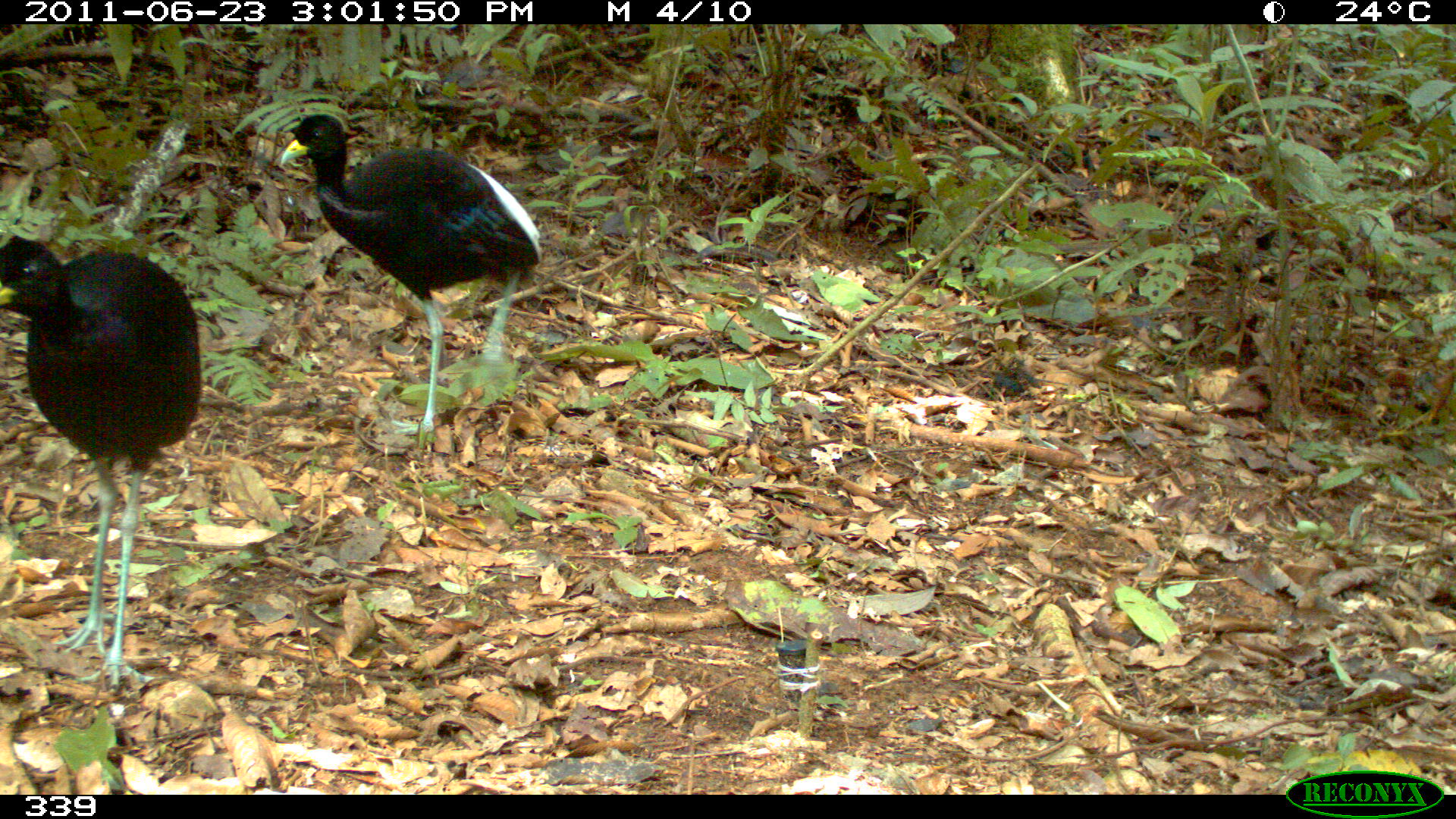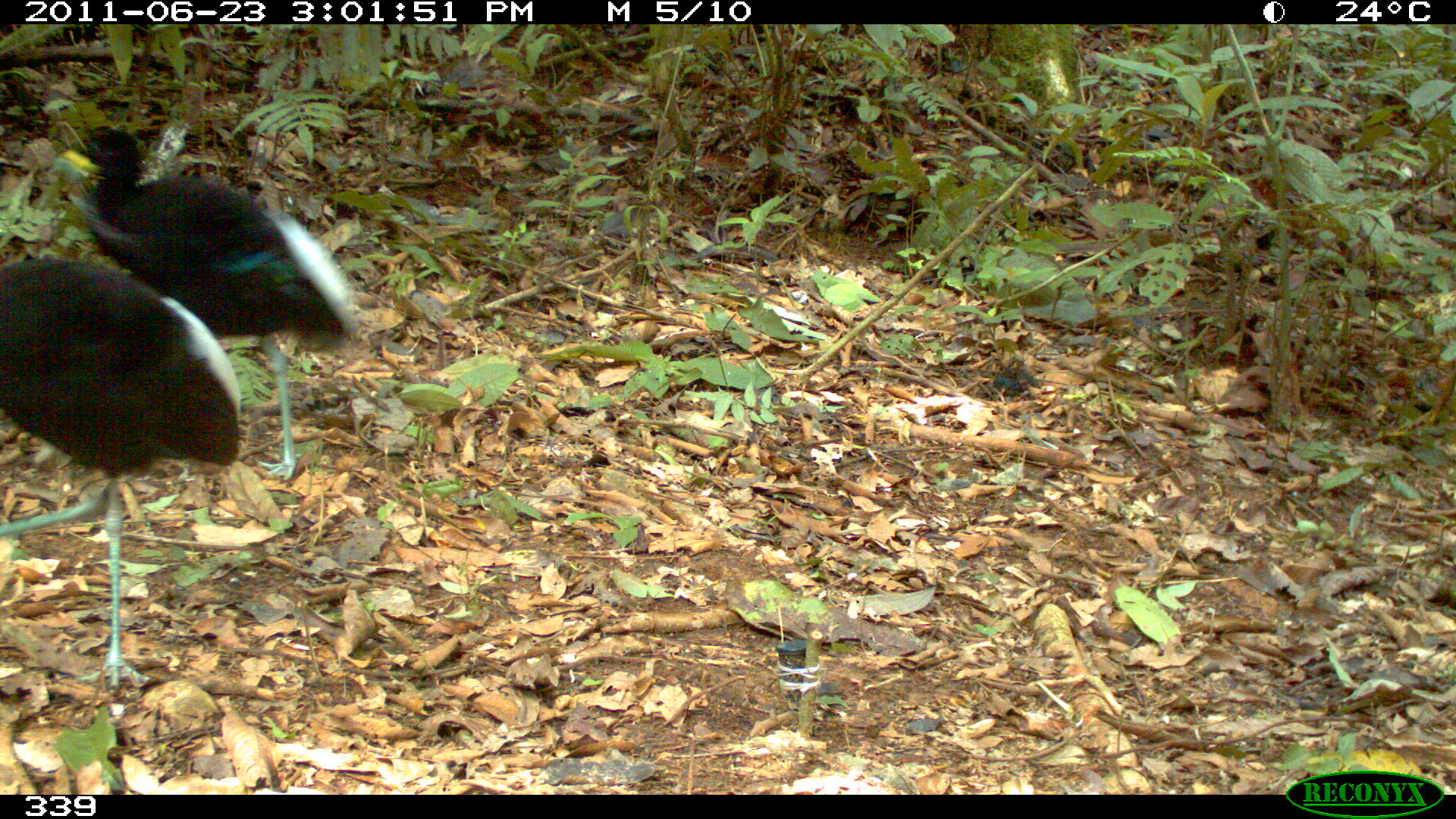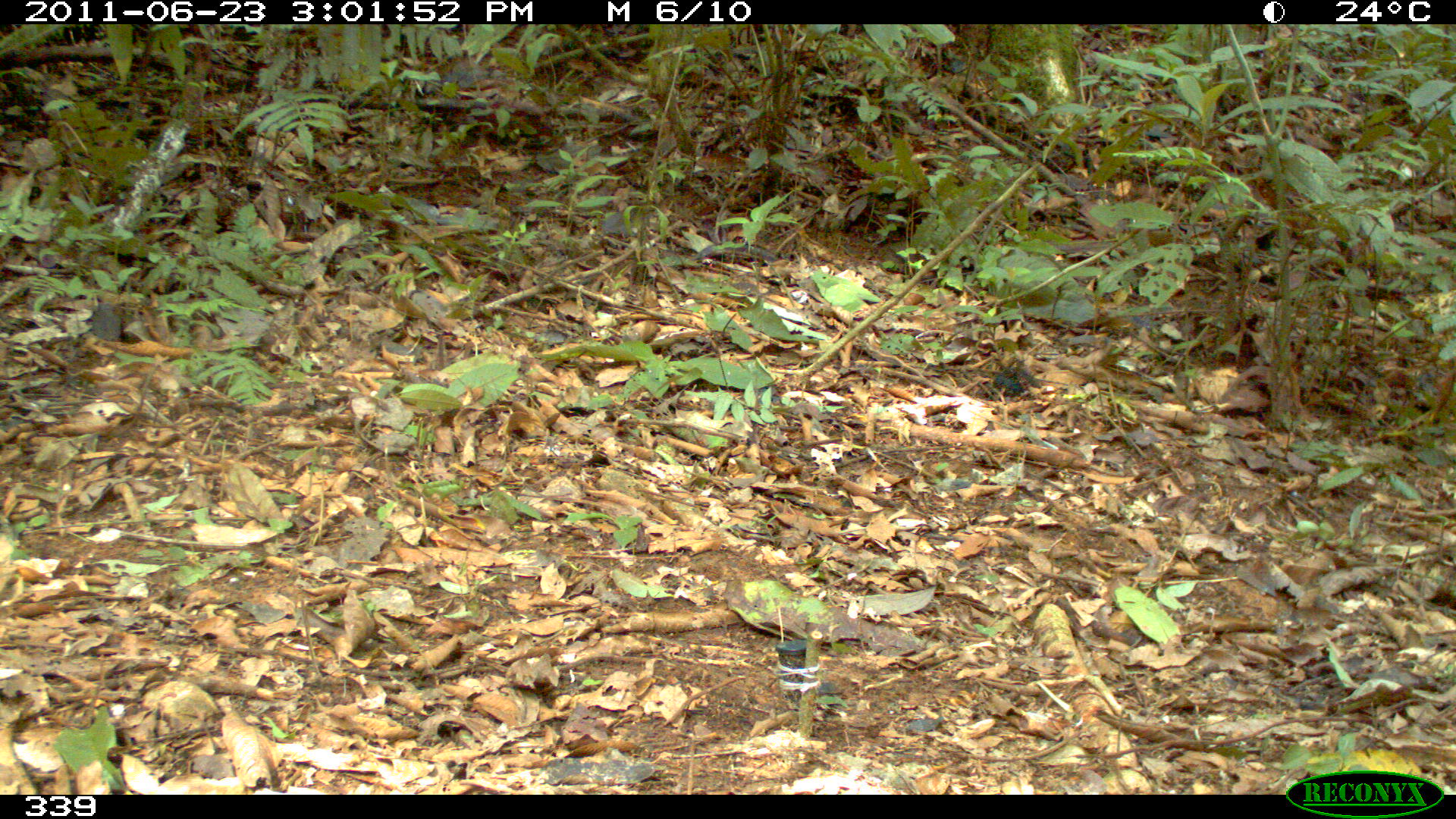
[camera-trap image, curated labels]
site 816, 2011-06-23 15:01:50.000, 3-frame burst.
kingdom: Animalia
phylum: Chordata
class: Aves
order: Gruiformes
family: Psophiidae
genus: Psophia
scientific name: Psophia leucoptera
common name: pale-winged trumpeter